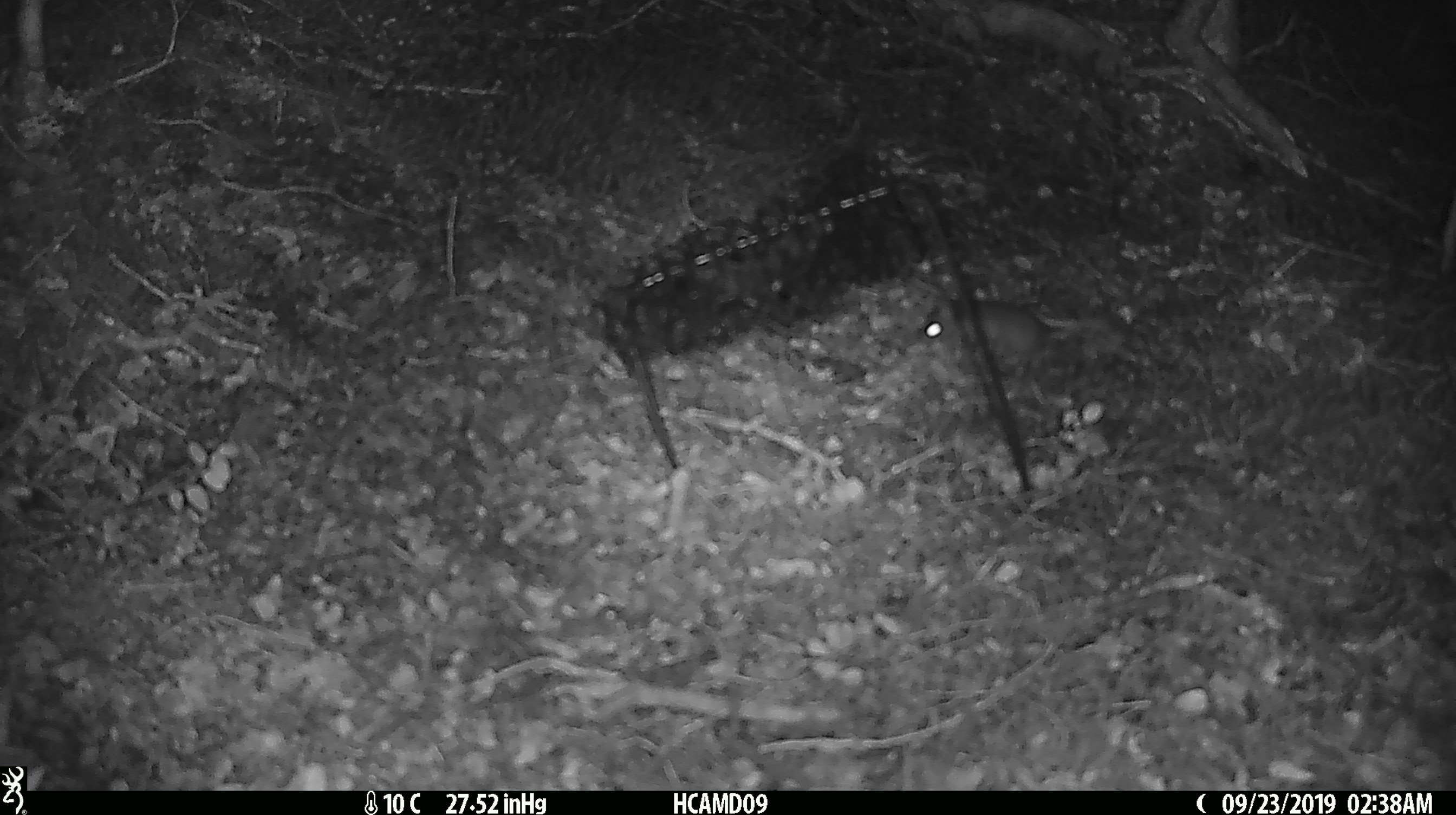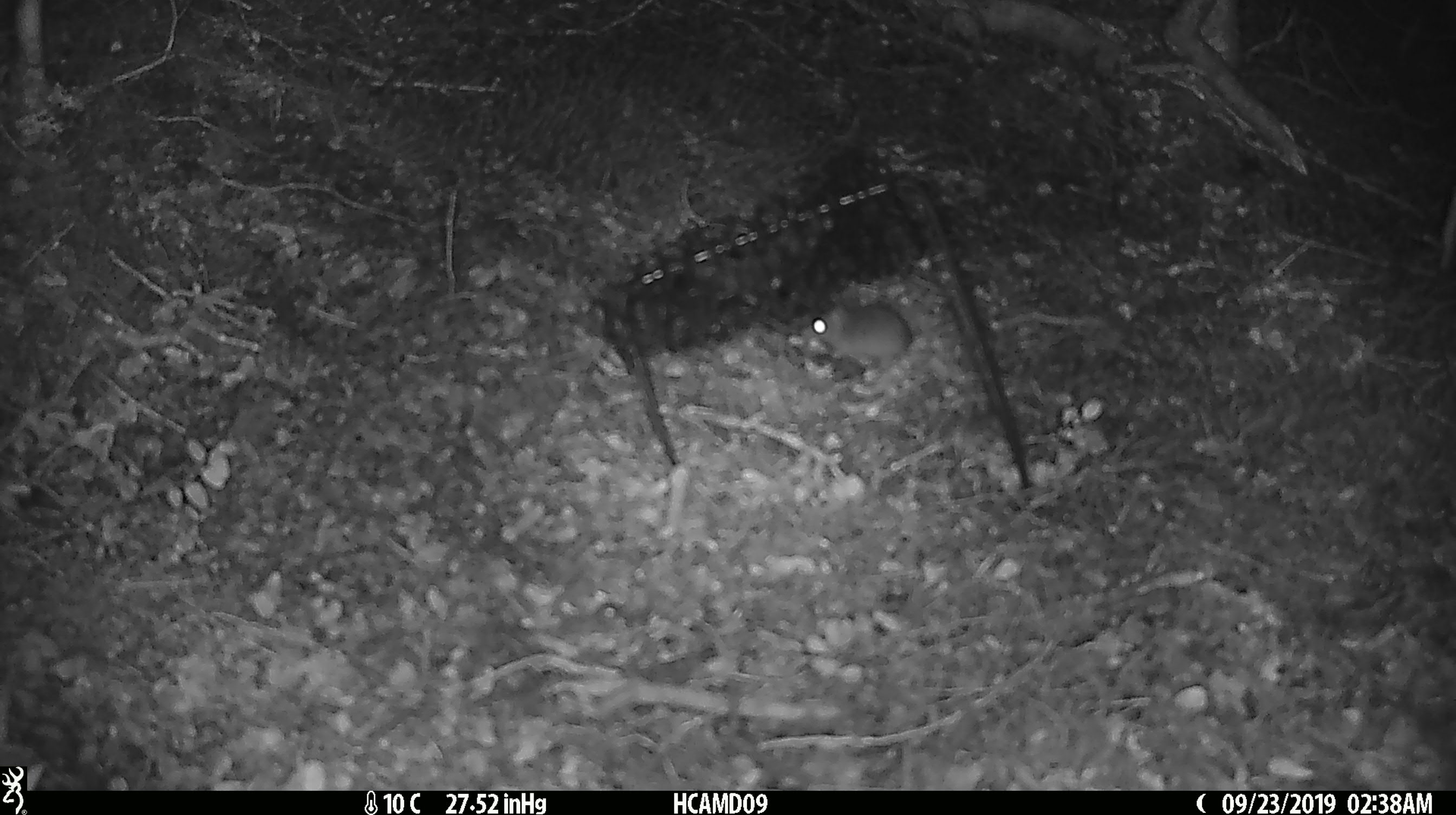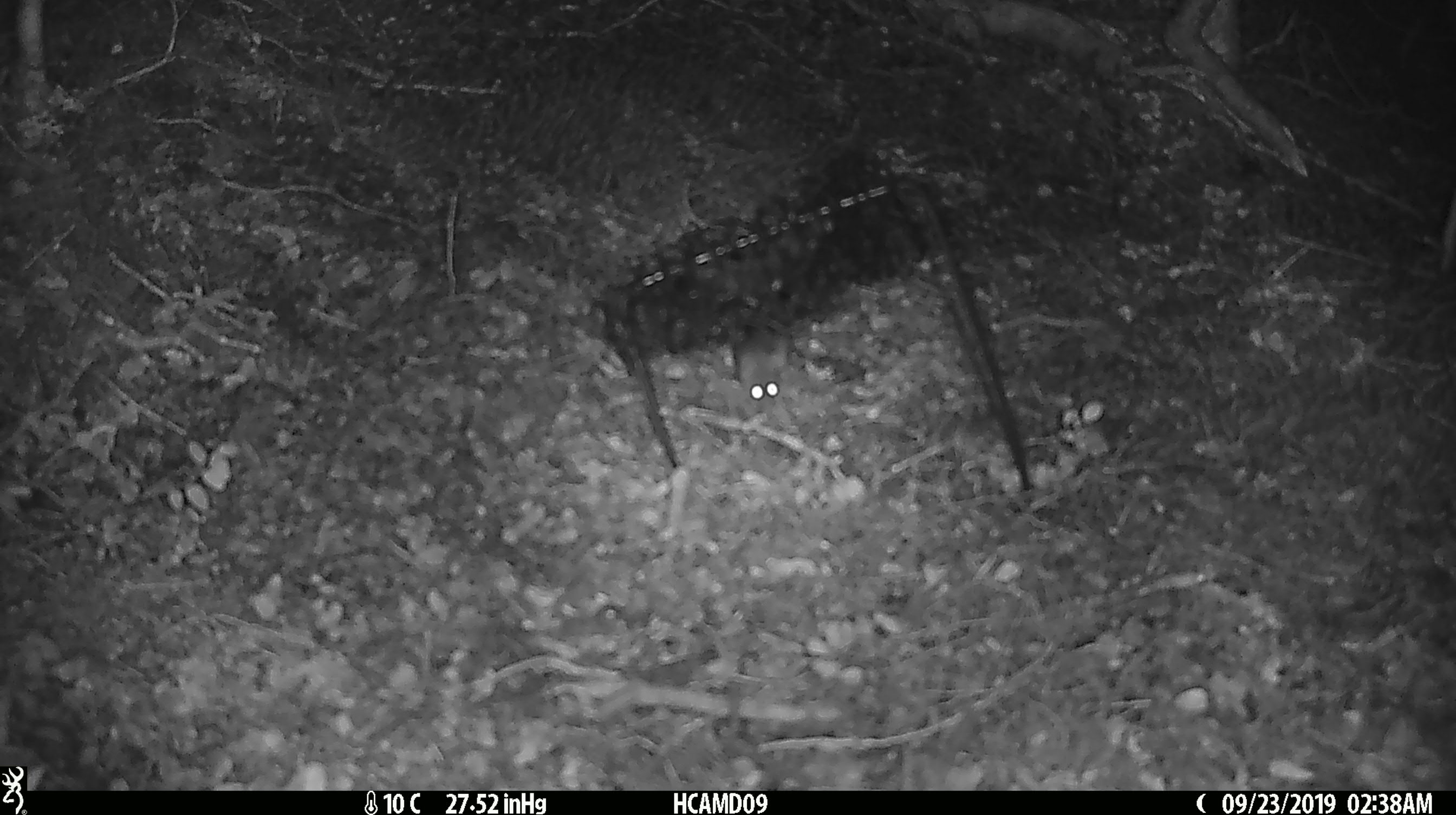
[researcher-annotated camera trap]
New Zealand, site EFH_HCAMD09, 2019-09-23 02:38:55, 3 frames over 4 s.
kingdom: Animalia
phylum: Chordata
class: Mammalia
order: Rodentia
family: Muridae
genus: Mus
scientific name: Mus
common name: mouse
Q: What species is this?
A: Mouse (Mus).